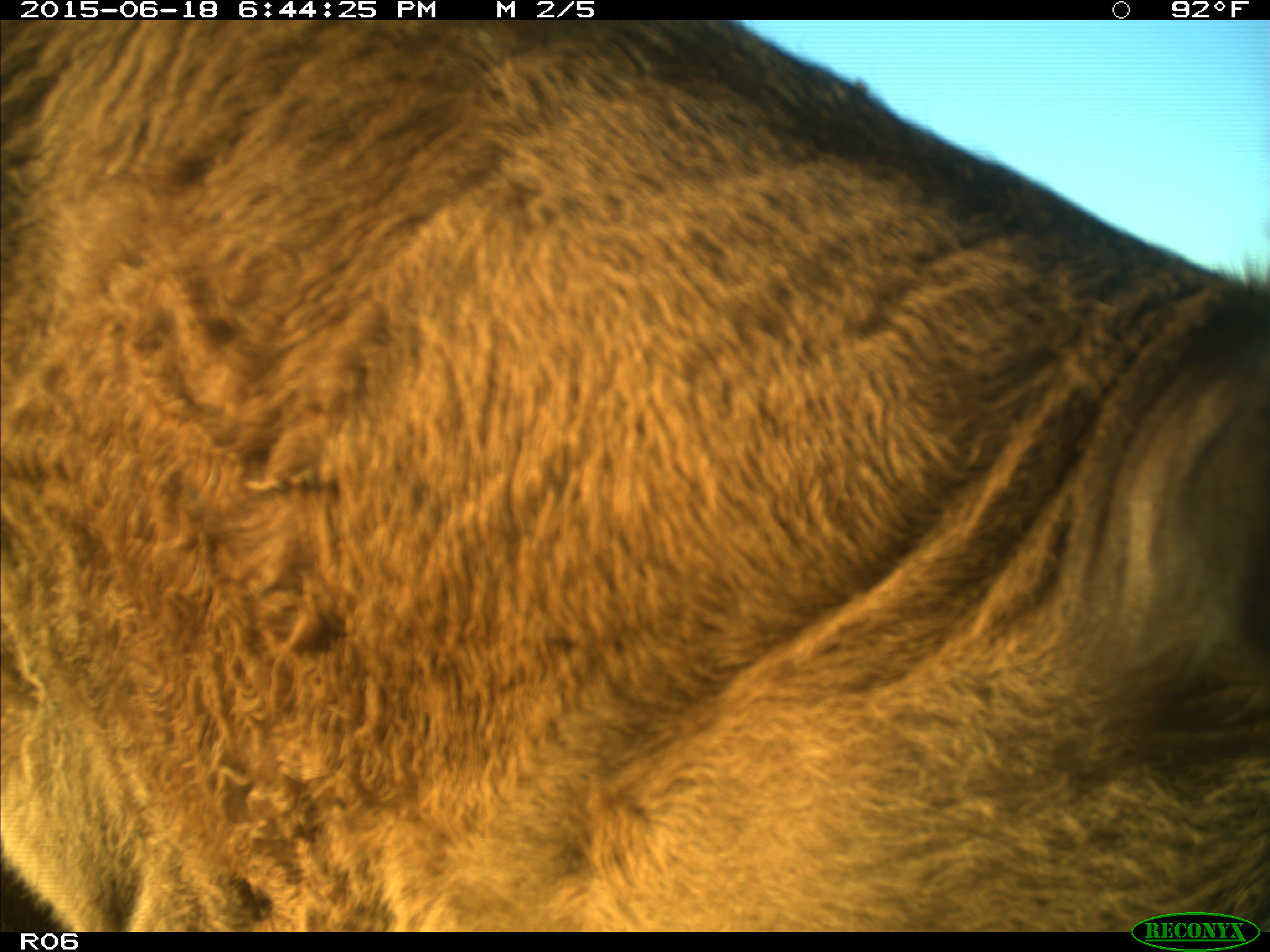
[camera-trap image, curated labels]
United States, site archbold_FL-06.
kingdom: Animalia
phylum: Chordata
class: Mammalia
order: Artiodactyla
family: Bovidae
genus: Bos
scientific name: Bos taurus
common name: domestic cow